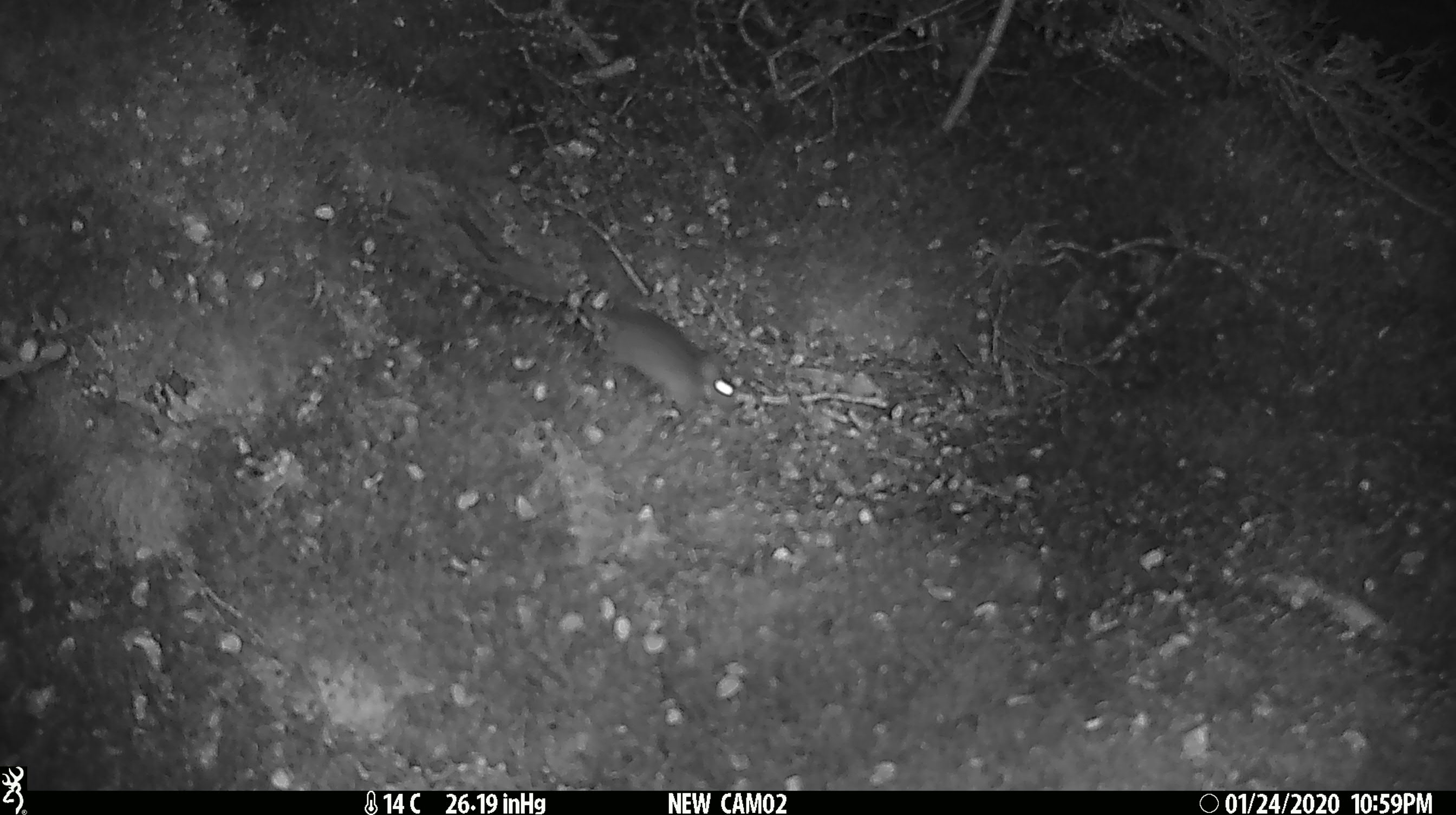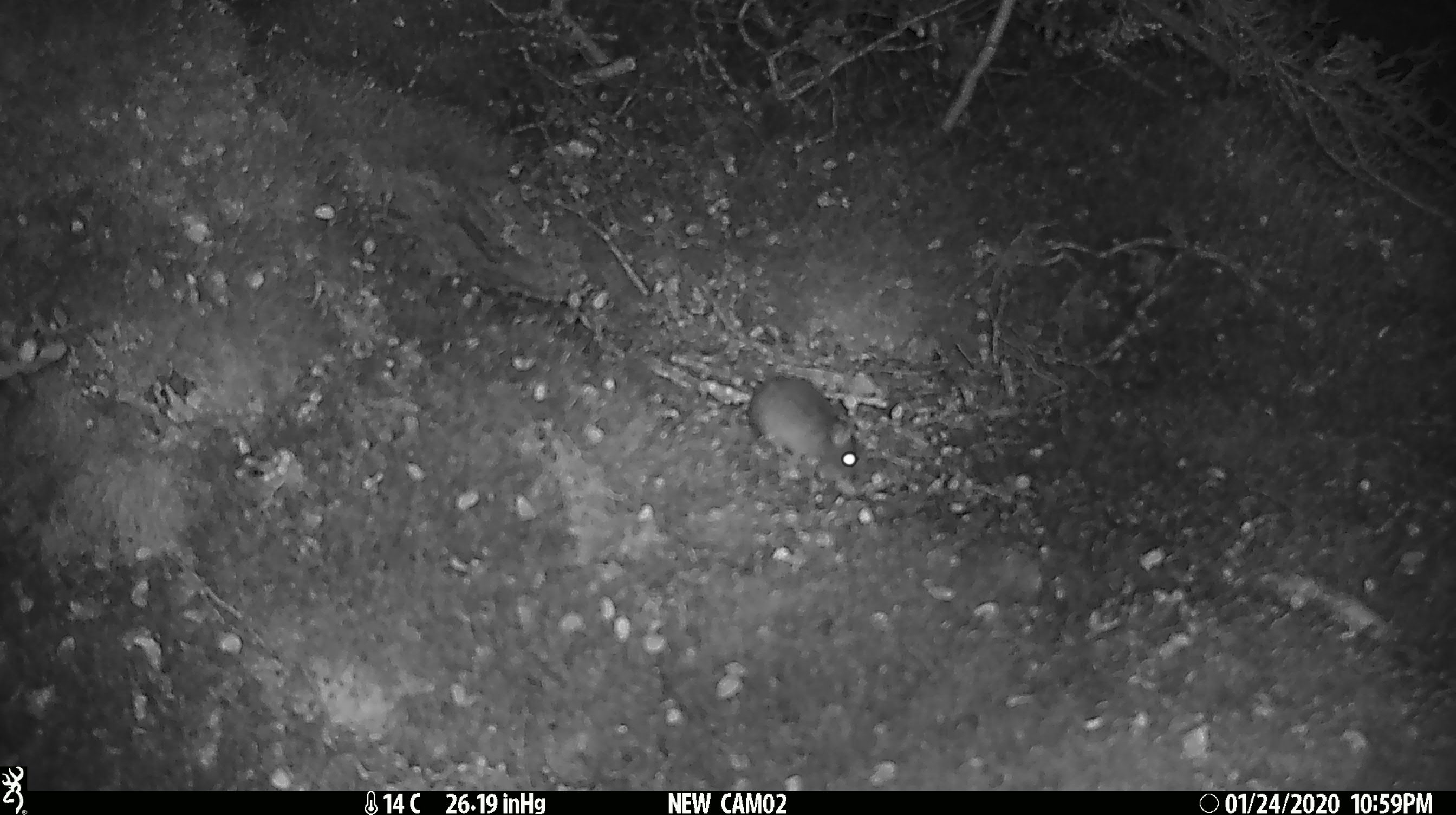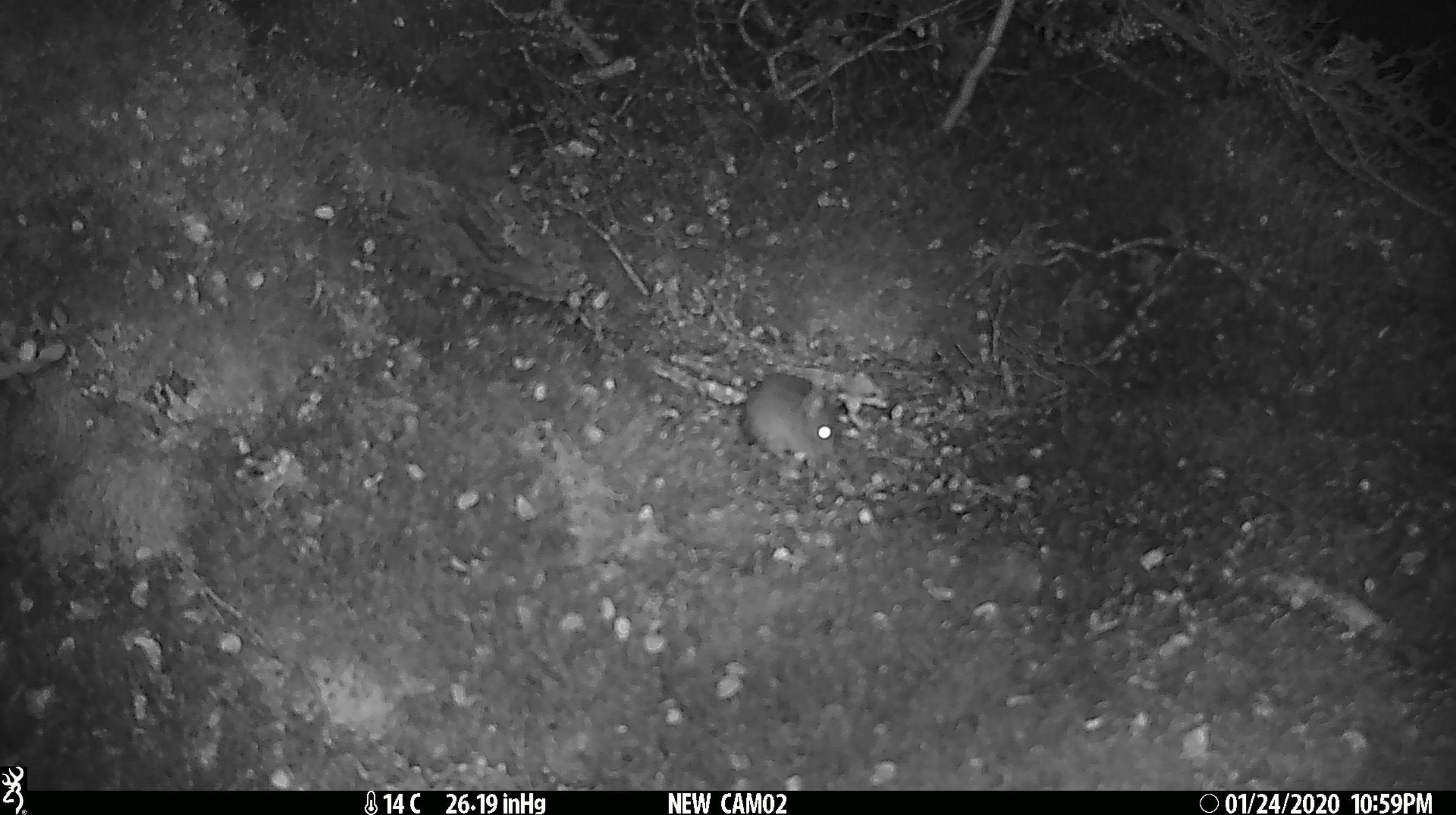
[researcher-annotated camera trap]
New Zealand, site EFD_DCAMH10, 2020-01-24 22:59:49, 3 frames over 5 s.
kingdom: Animalia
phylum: Chordata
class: Mammalia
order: Rodentia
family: Muridae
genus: Mus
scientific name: Mus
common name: mouse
Mouse (Mus).